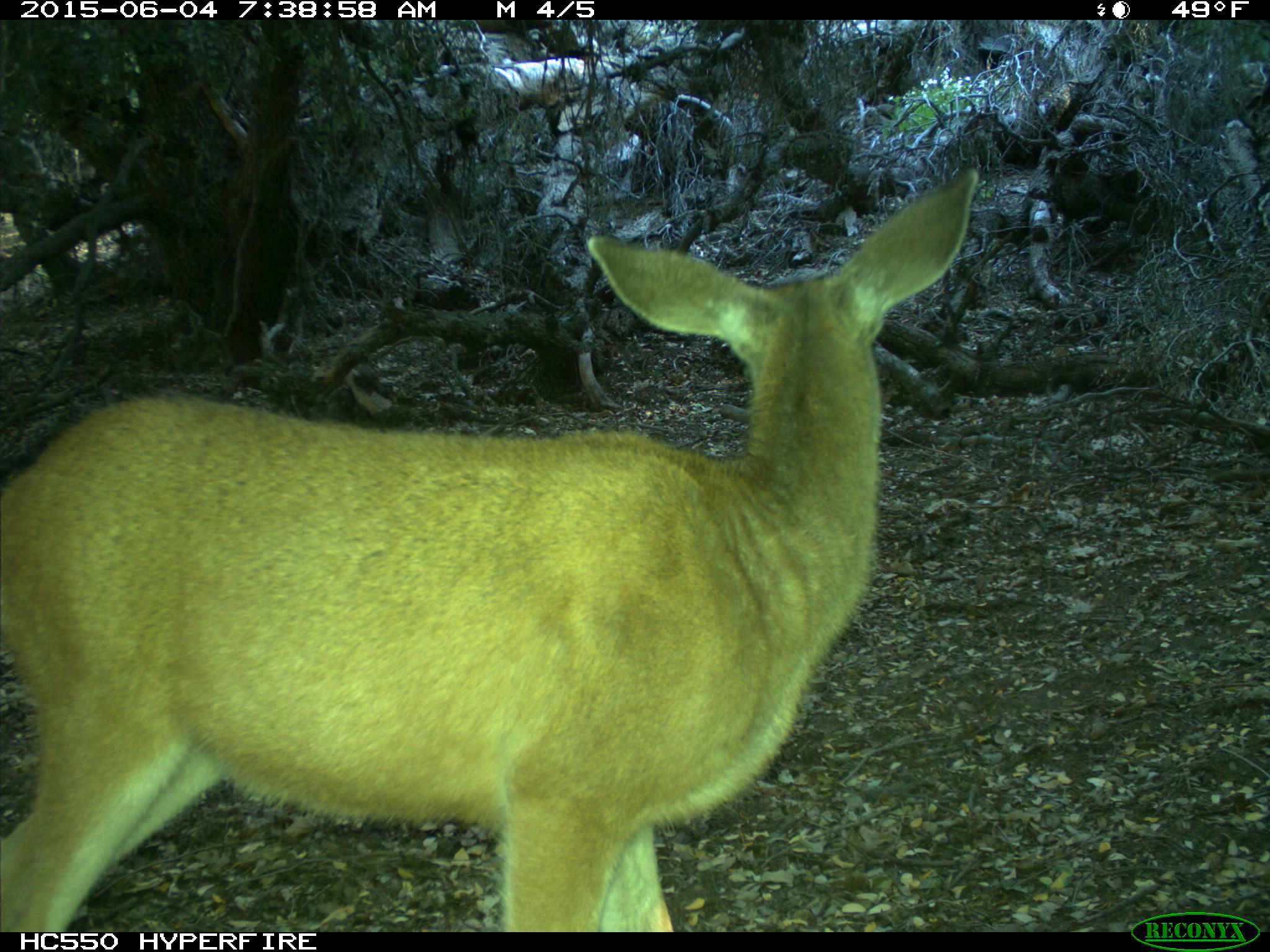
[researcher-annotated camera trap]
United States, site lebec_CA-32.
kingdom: Animalia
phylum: Chordata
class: Mammalia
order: Artiodactyla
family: Cervidae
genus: Odocoileus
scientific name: Odocoileus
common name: deer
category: unidentified deer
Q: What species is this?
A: Unidentified deer (deer) (Odocoileus).